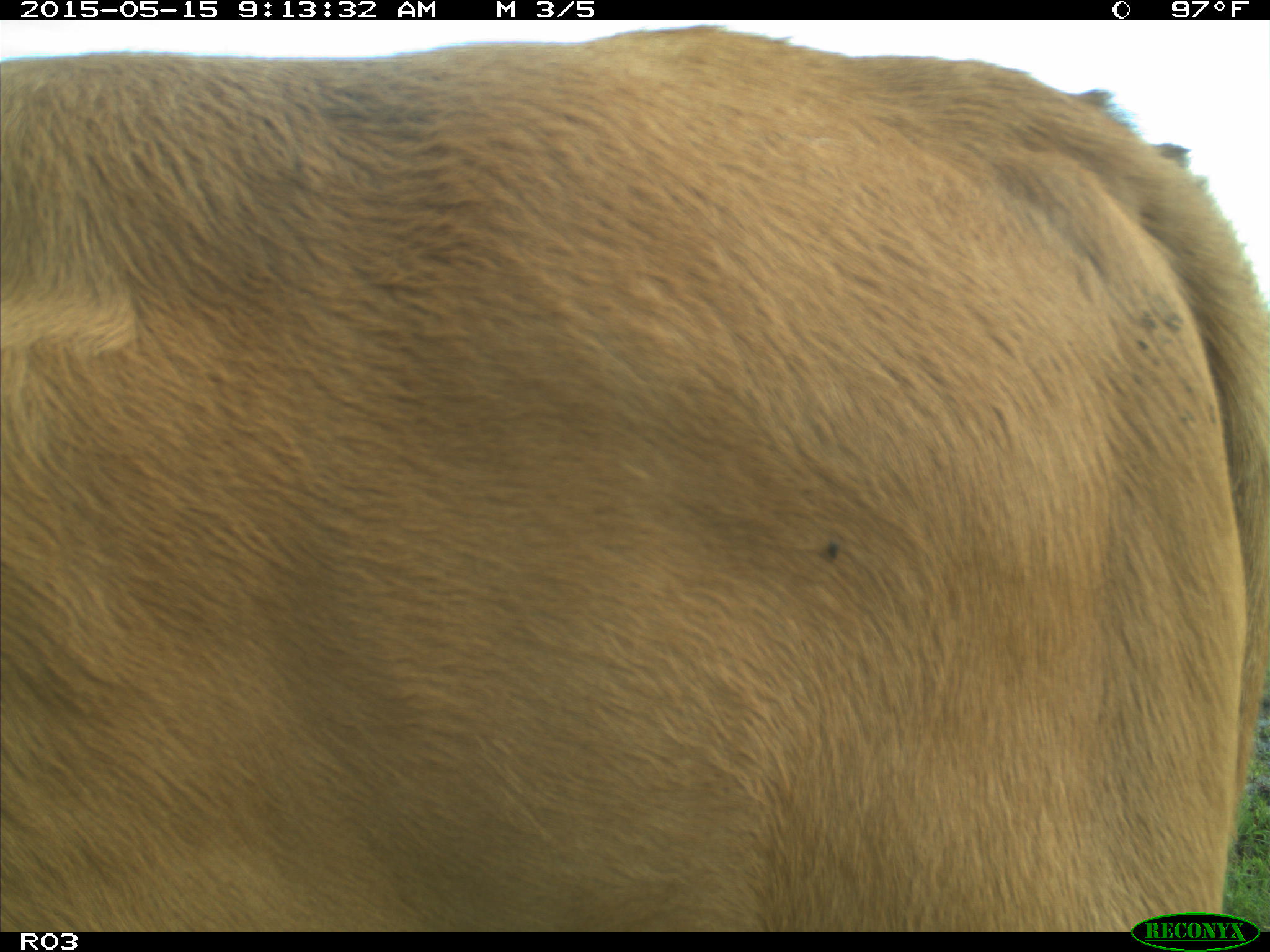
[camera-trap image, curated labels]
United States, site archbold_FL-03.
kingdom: Animalia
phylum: Chordata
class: Mammalia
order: Artiodactyla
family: Bovidae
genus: Bos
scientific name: Bos taurus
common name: domestic cow